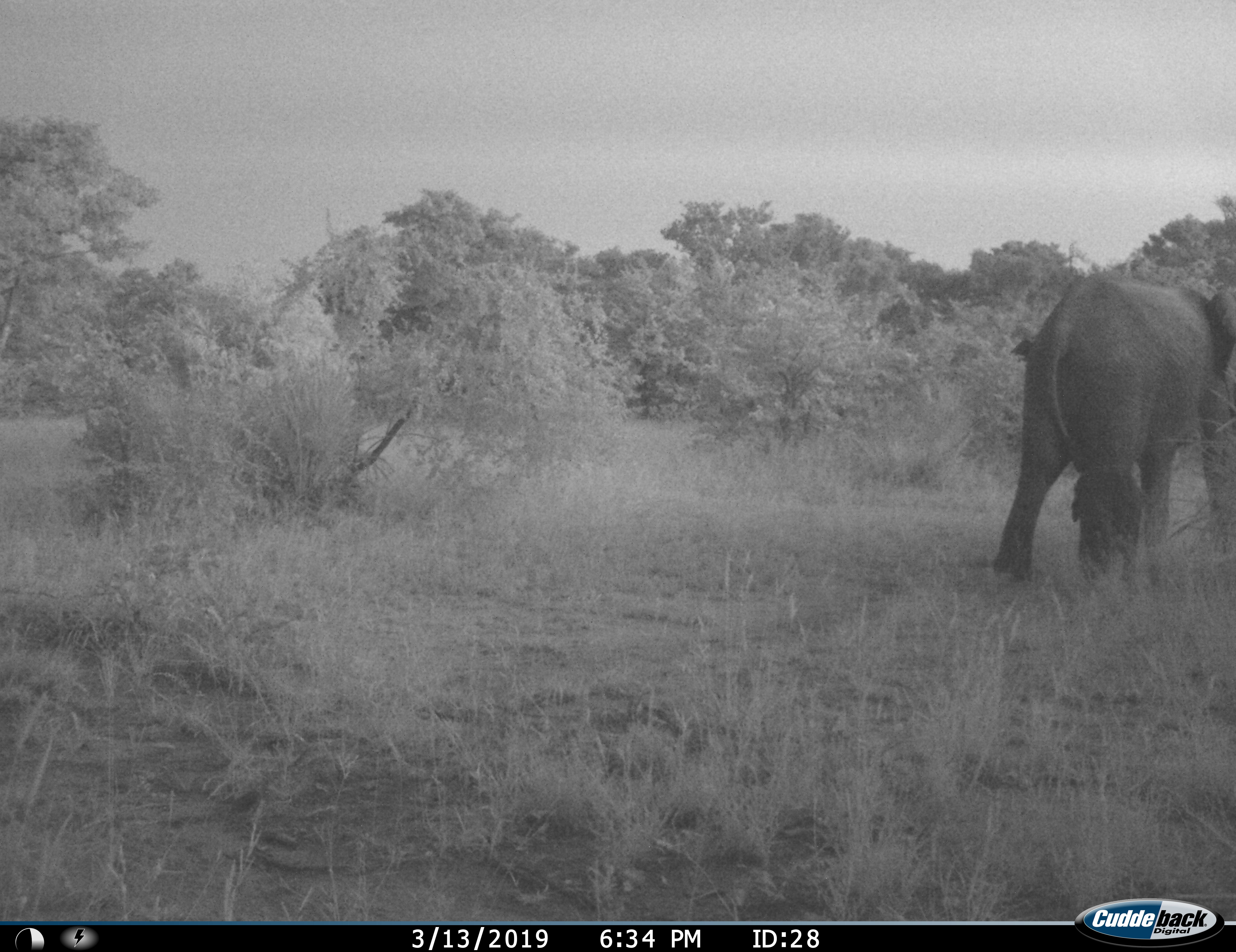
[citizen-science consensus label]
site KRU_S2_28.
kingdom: Animalia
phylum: Chordata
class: Mammalia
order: Proboscidea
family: Elephantidae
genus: Loxodonta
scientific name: Loxodonta africana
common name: african bush elephant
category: elephant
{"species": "elephant (african bush elephant) (Loxodonta africana)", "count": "1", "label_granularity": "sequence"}